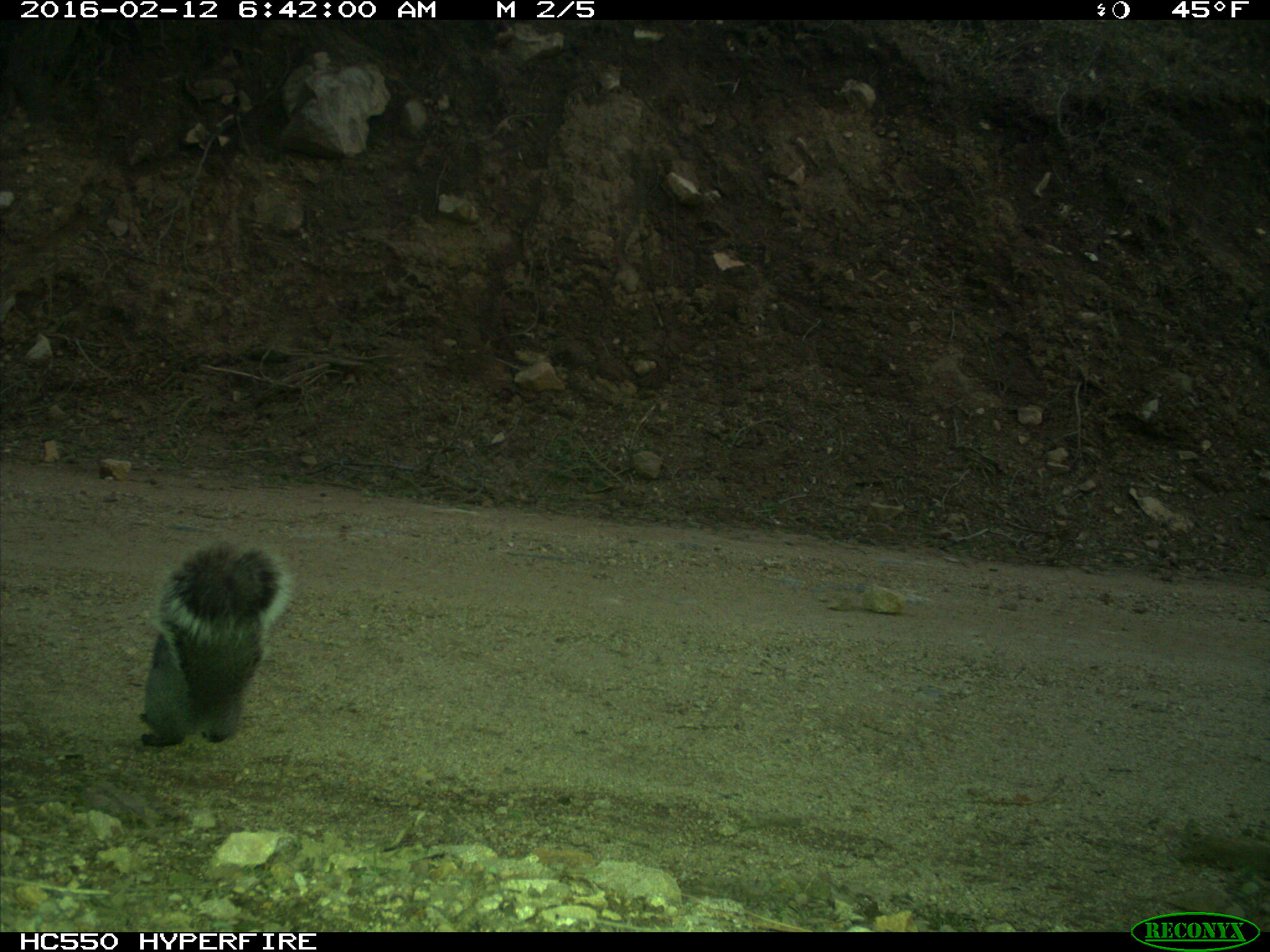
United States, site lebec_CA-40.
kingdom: Animalia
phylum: Chordata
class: Mammalia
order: Rodentia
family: Sciuridae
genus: Sciurus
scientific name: Sciurus carolinensis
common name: eastern gray squirrel